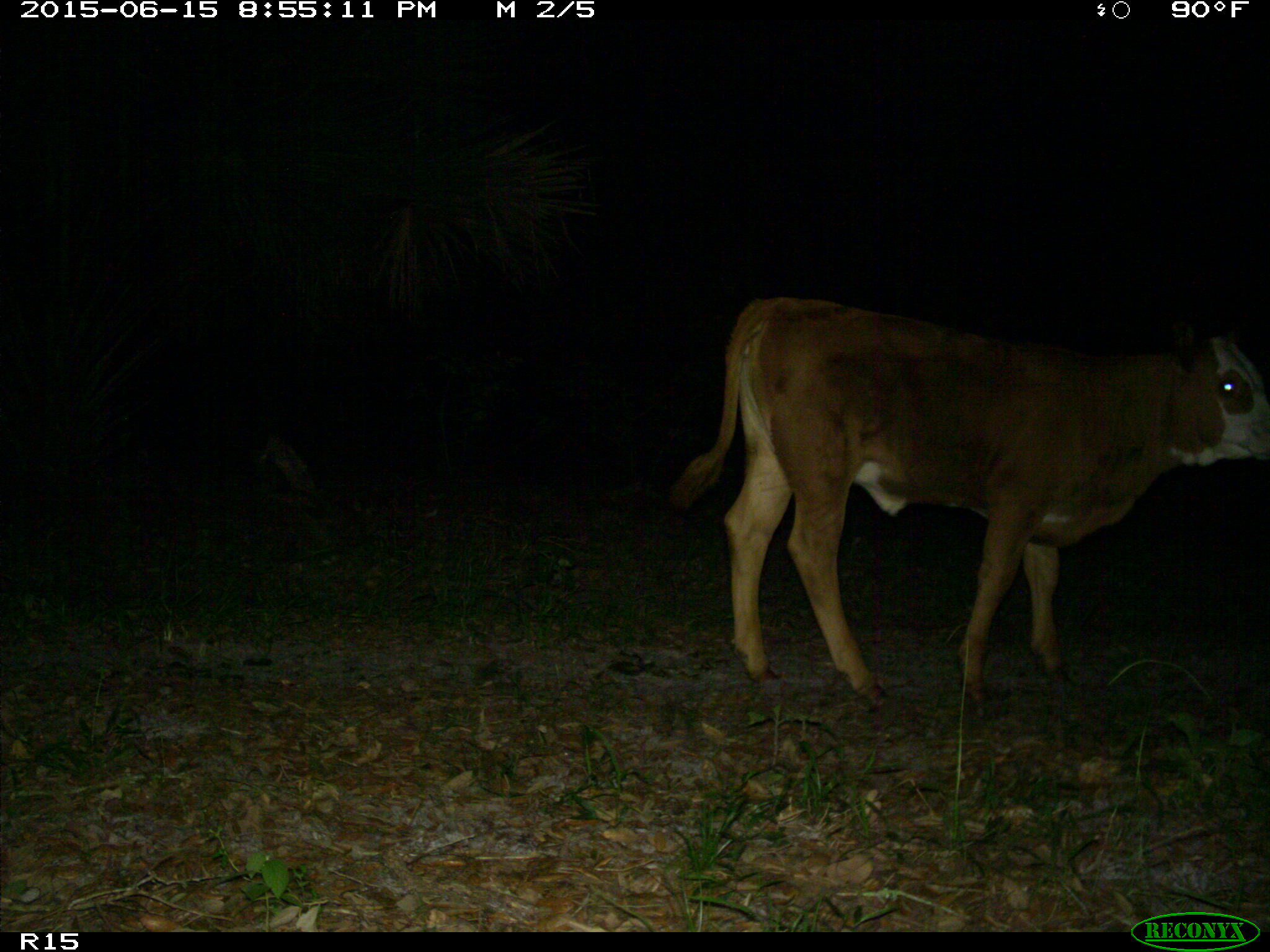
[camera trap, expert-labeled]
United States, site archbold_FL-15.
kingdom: Animalia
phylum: Chordata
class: Mammalia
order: Artiodactyla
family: Bovidae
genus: Bos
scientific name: Bos taurus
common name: domestic cow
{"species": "Bos taurus (domestic cow)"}